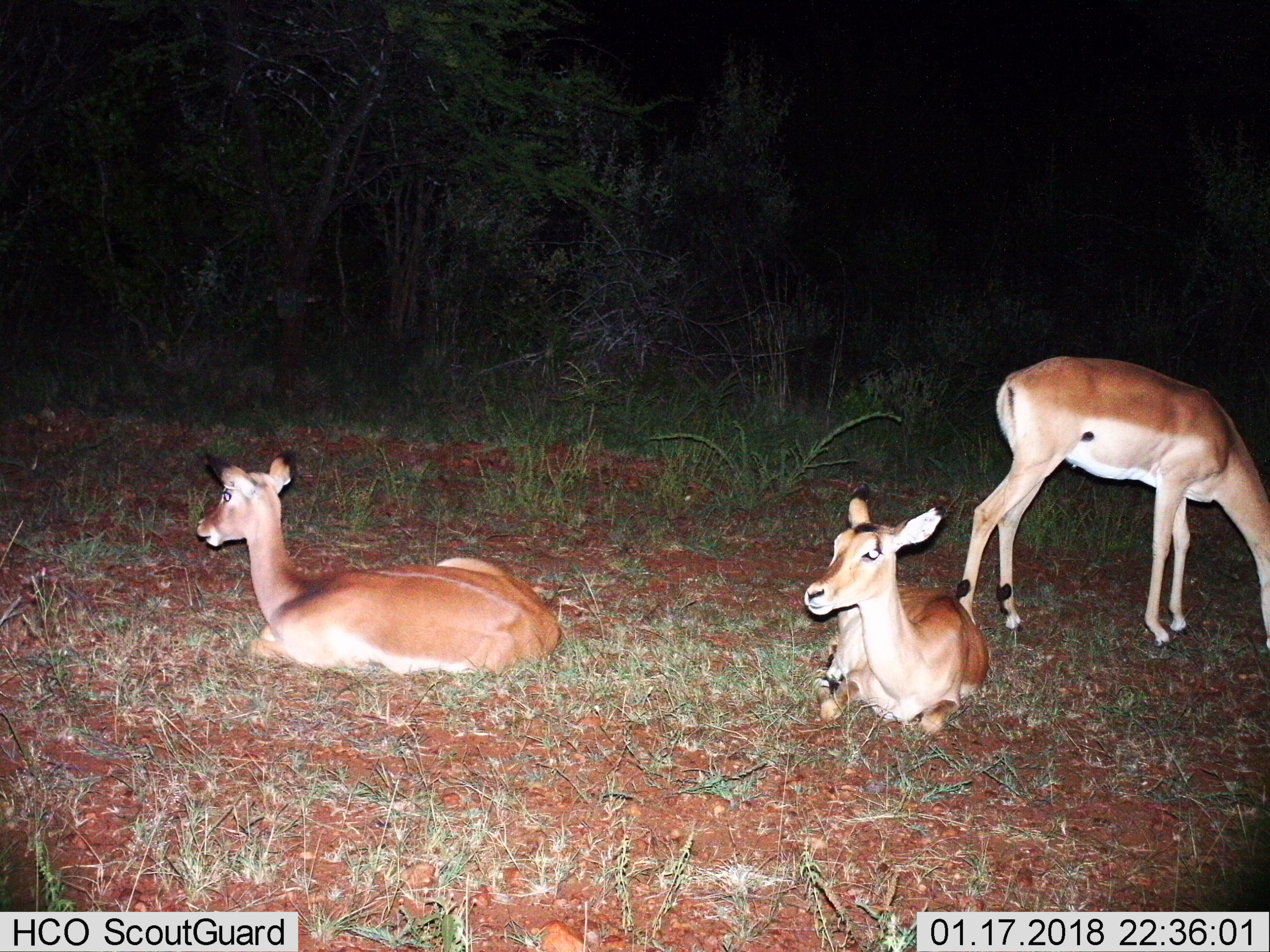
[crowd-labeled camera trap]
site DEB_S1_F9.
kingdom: Animalia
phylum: Chordata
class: Mammalia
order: Artiodactyla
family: Bovidae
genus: Aepyceros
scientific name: Aepyceros melampus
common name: impala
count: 3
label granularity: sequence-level